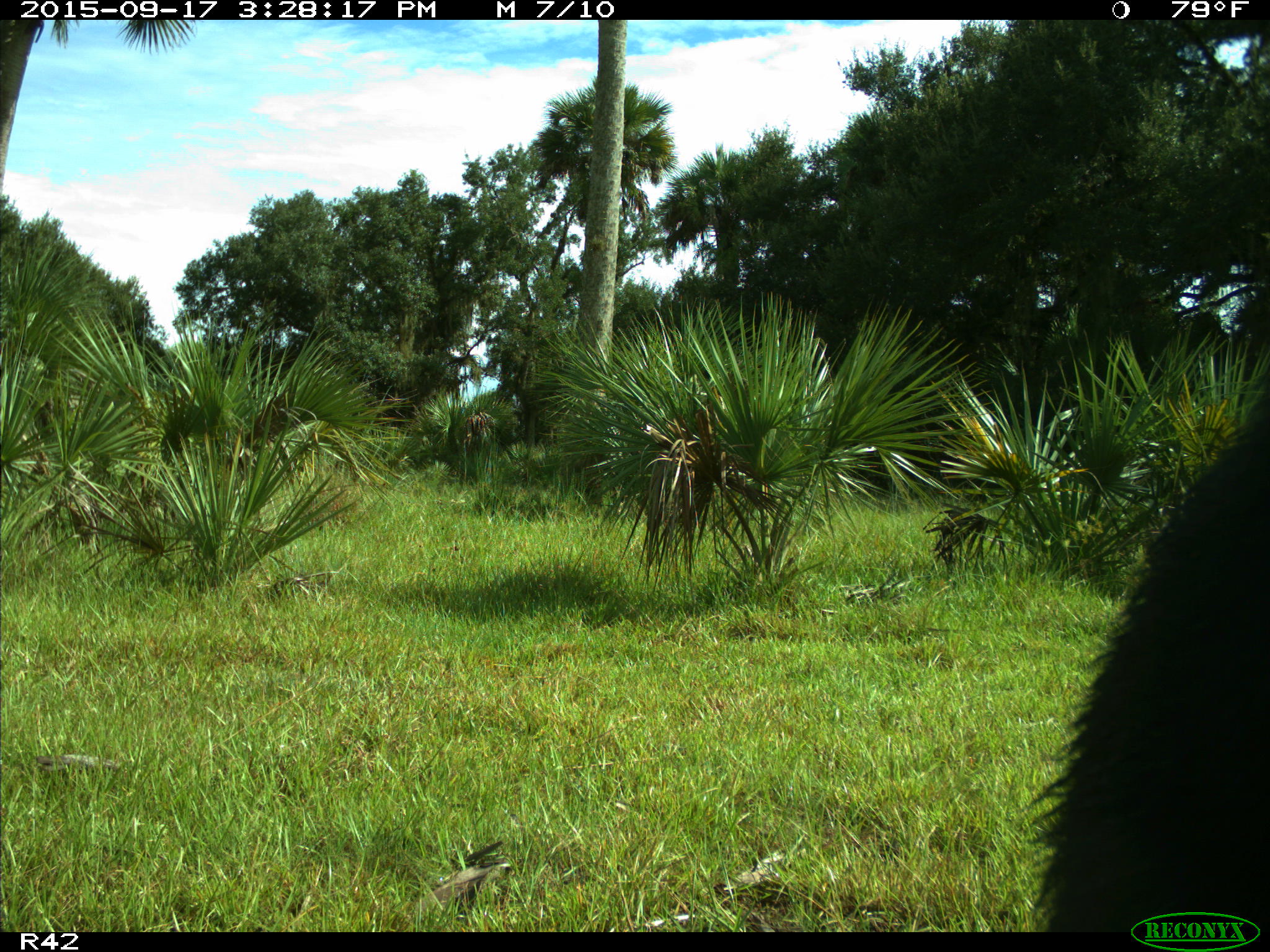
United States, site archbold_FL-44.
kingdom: Animalia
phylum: Chordata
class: Mammalia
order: Artiodactyla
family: Suidae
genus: Sus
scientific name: Sus scrofa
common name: wild boar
Sus scrofa (wild boar).